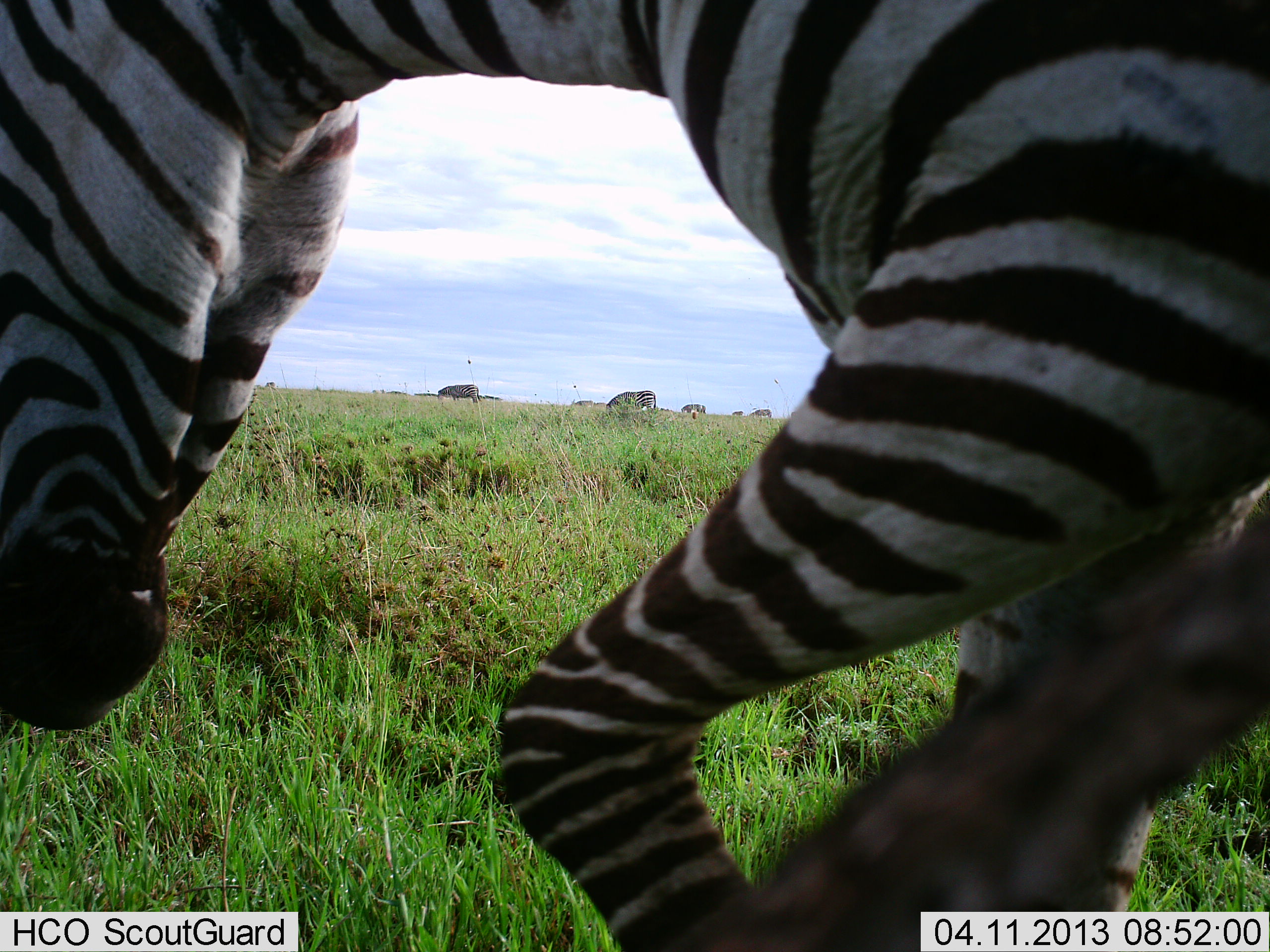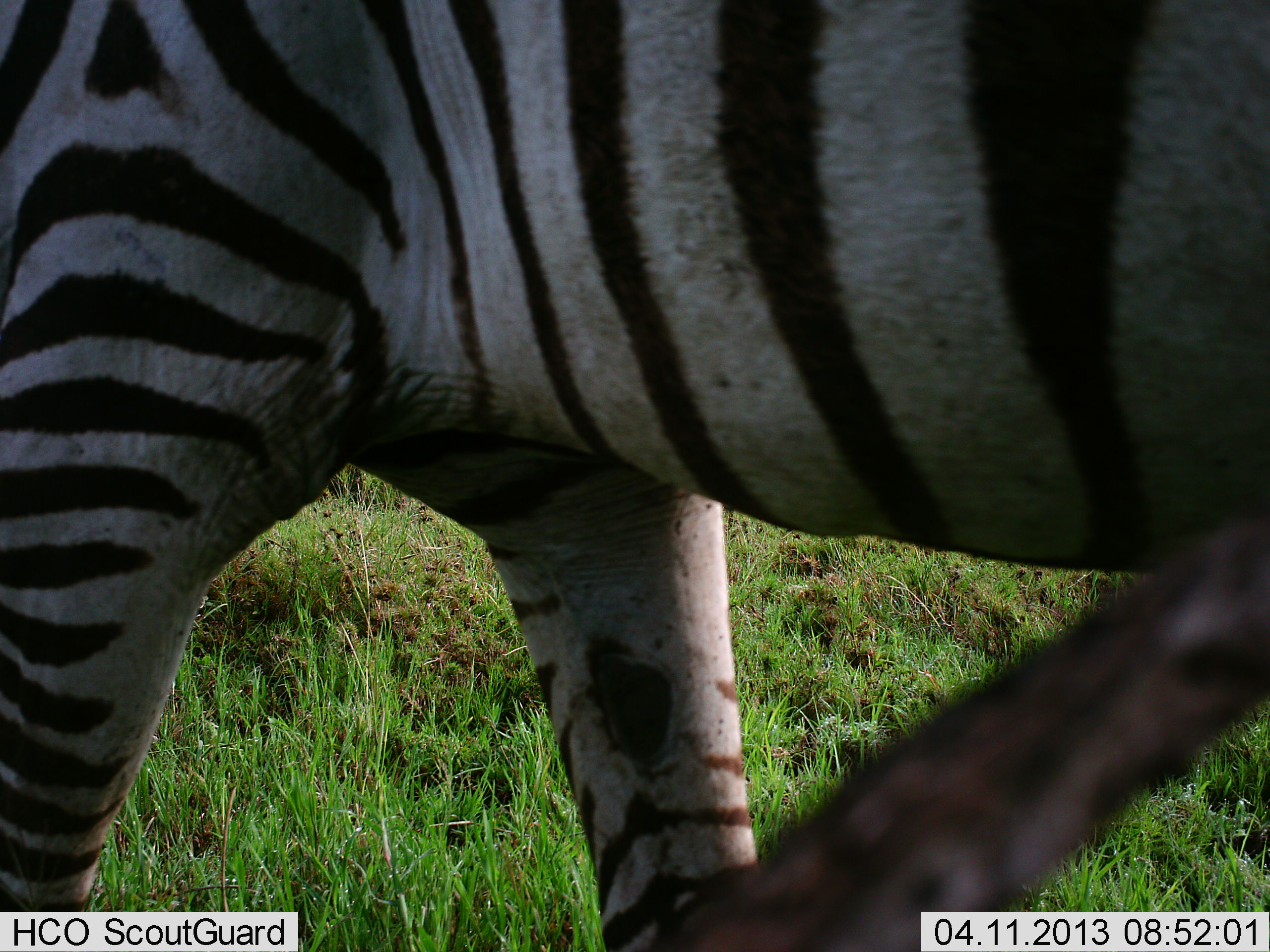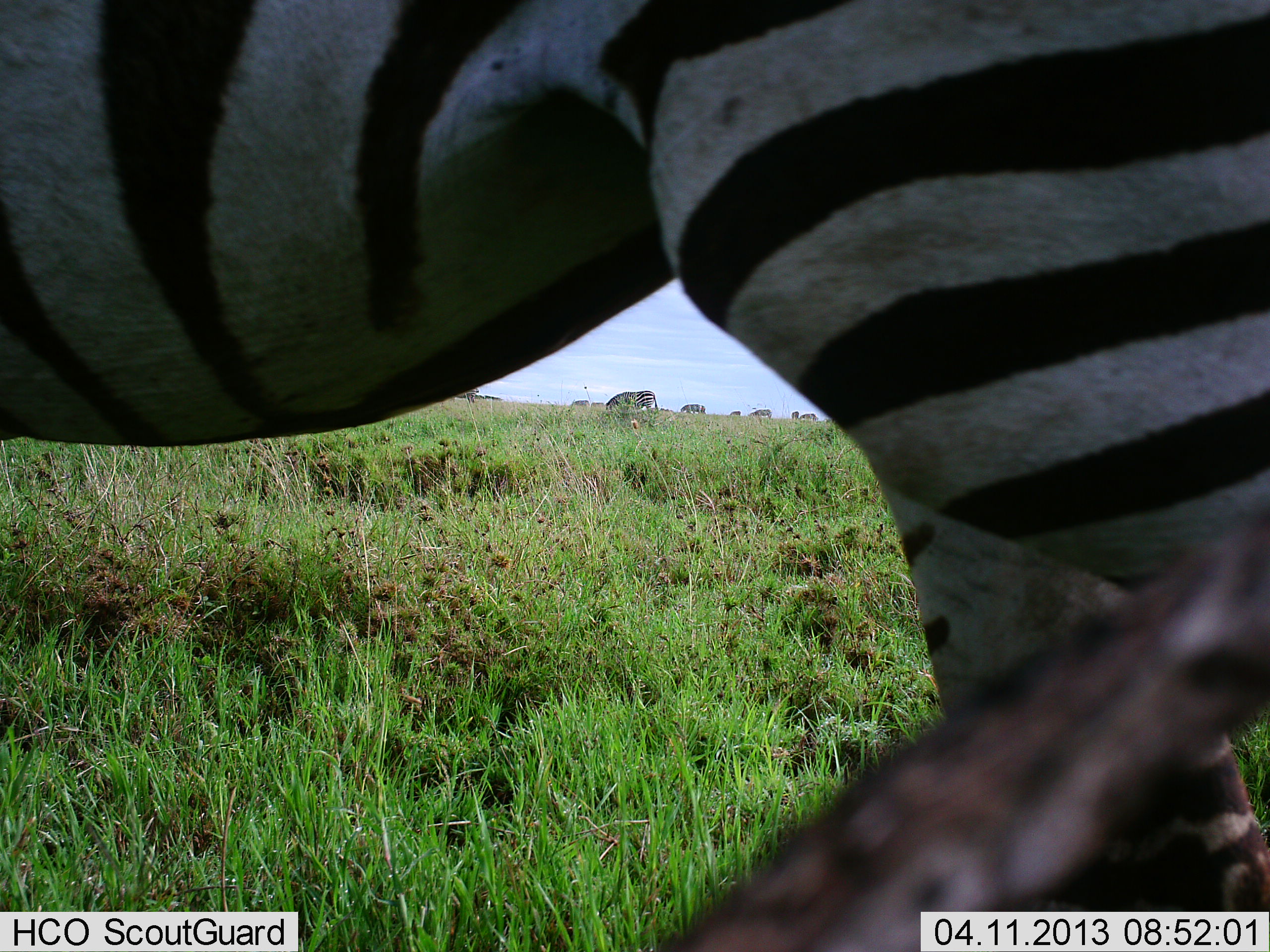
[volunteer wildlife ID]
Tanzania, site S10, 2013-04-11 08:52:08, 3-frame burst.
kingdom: Animalia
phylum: Chordata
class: Mammalia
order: Perissodactyla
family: Equidae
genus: Equus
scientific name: Equus quagga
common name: plains zebra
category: zebra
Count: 1.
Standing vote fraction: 33%.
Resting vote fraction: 0%.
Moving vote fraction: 70%.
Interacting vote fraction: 3%.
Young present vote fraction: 0%.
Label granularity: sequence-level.